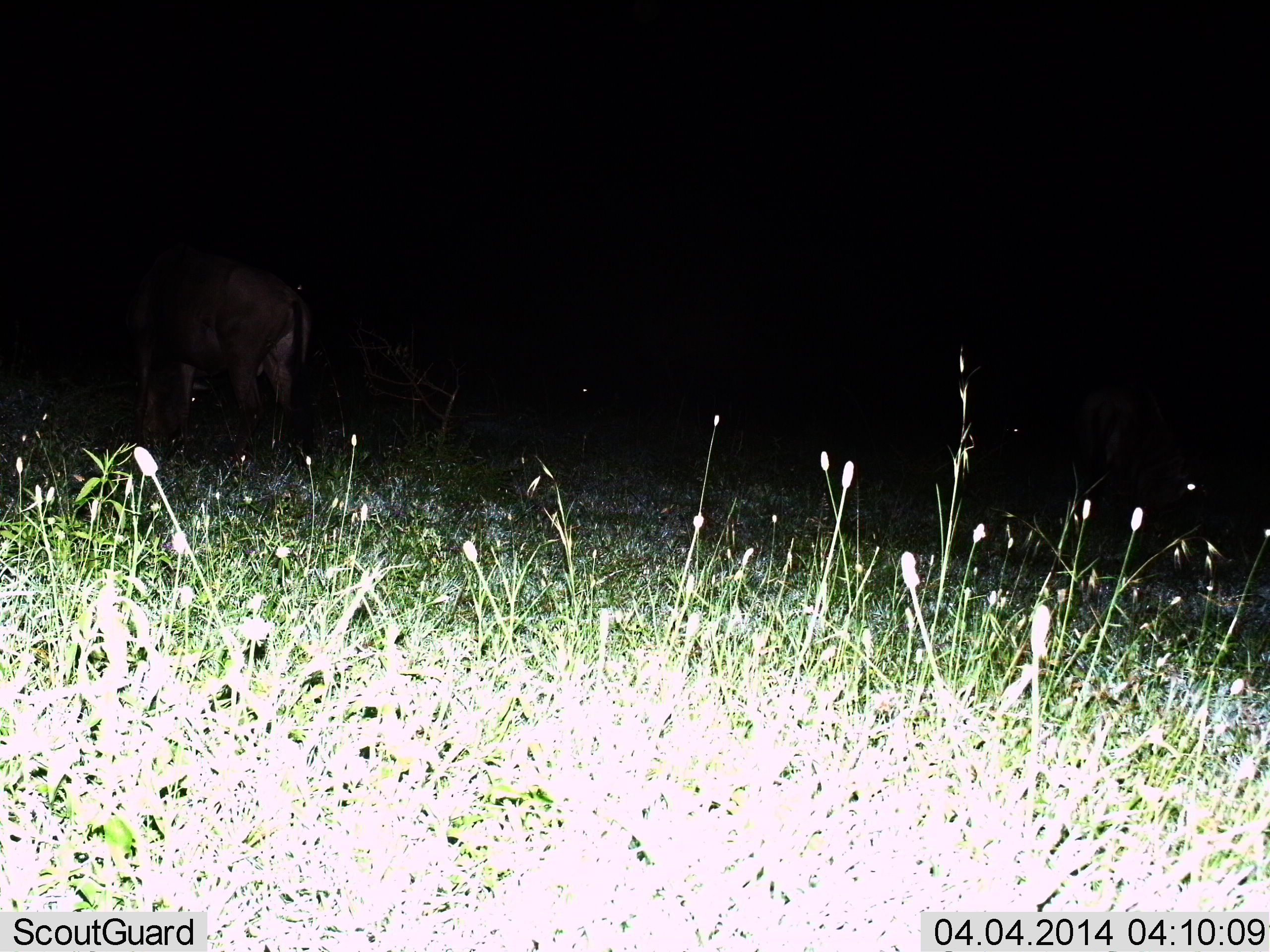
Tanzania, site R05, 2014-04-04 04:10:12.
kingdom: Animalia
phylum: Chordata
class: Mammalia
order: Artiodactyla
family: Bovidae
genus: Connochaetes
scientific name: Connochaetes taurinus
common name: blue wildebeest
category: wildebeest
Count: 1.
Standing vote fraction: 75%.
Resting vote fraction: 0%.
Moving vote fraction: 0%.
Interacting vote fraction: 0%.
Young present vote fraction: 0%.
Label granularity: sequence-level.